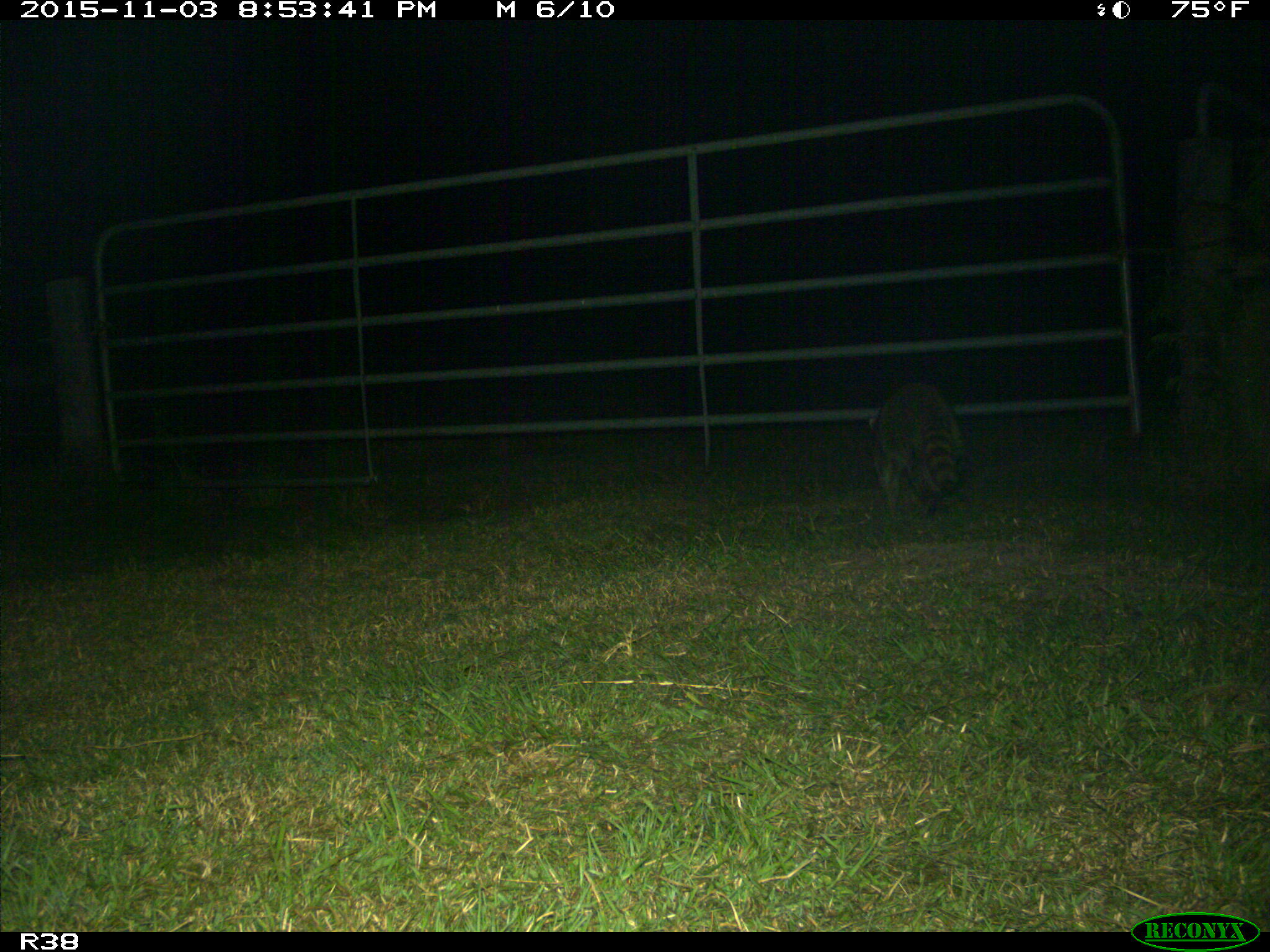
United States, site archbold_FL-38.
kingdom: Animalia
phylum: Chordata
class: Mammalia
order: Carnivora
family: Procyonidae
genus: Procyon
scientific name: Procyon lotor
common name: common raccoon